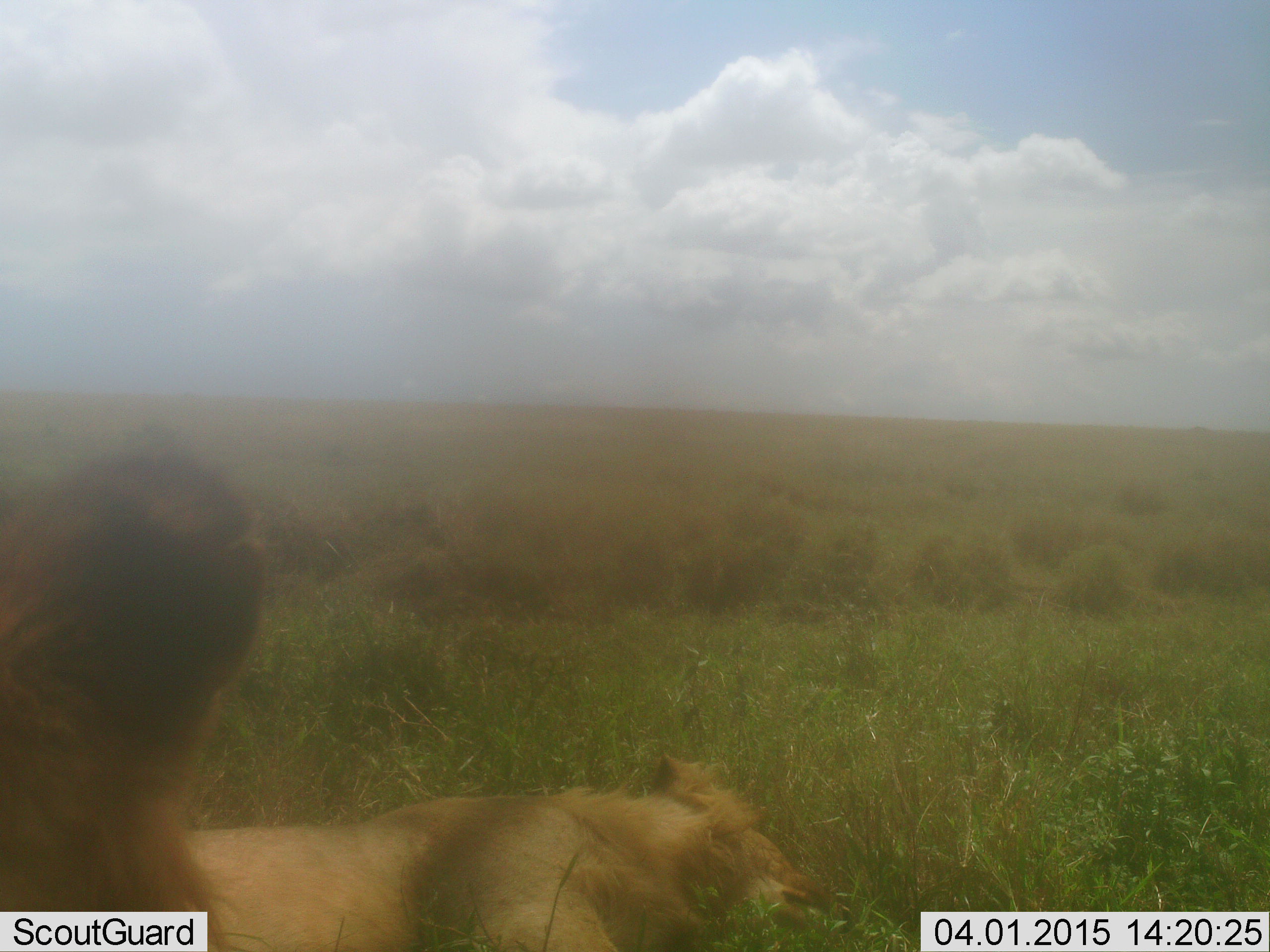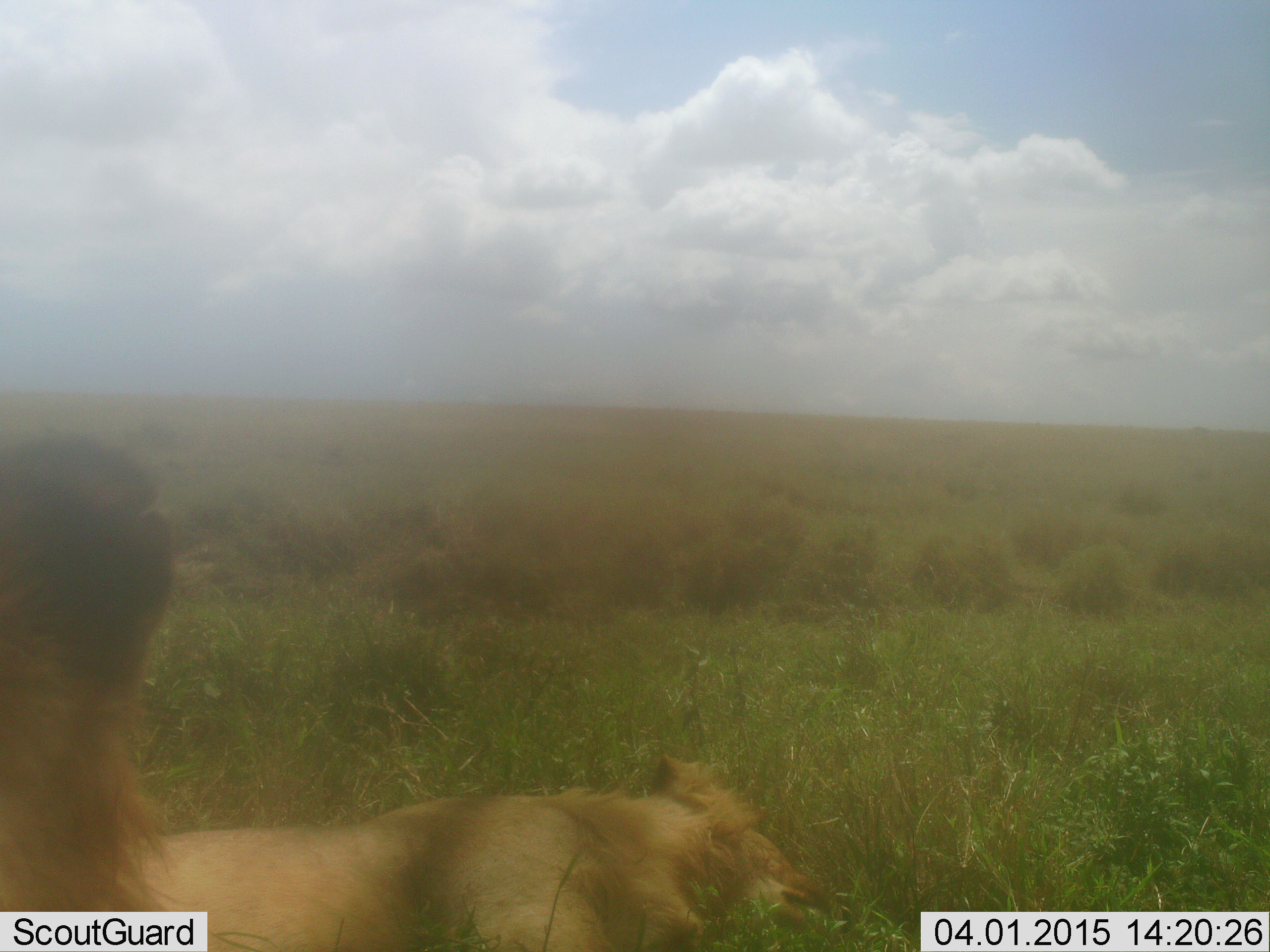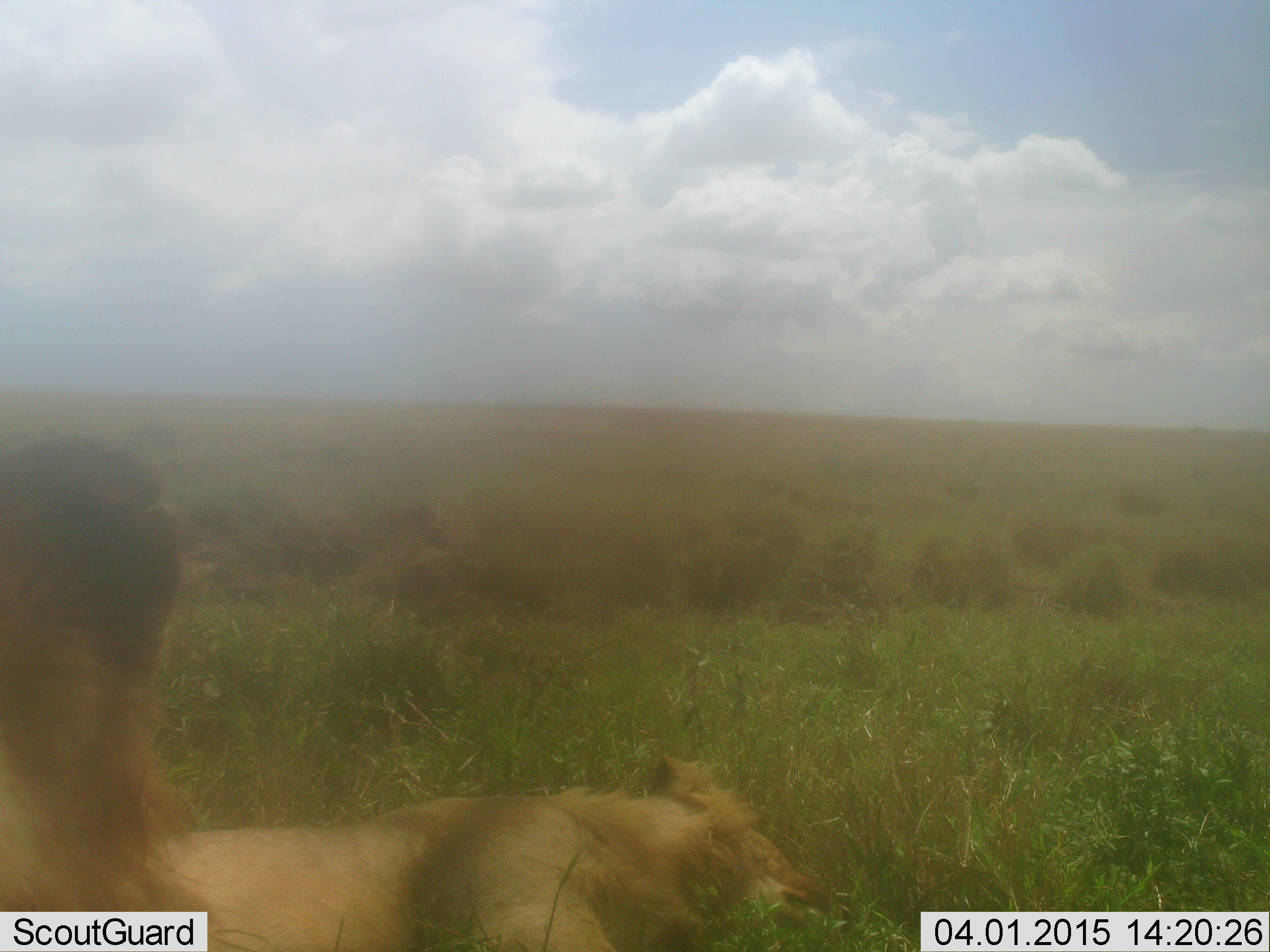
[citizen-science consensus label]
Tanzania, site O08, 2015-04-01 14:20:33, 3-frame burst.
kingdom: Animalia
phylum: Chordata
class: Mammalia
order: Carnivora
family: Felidae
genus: Panthera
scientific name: Panthera leo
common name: lion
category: lionfemale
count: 1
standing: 8%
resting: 83%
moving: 17%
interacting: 0%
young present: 8%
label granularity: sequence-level